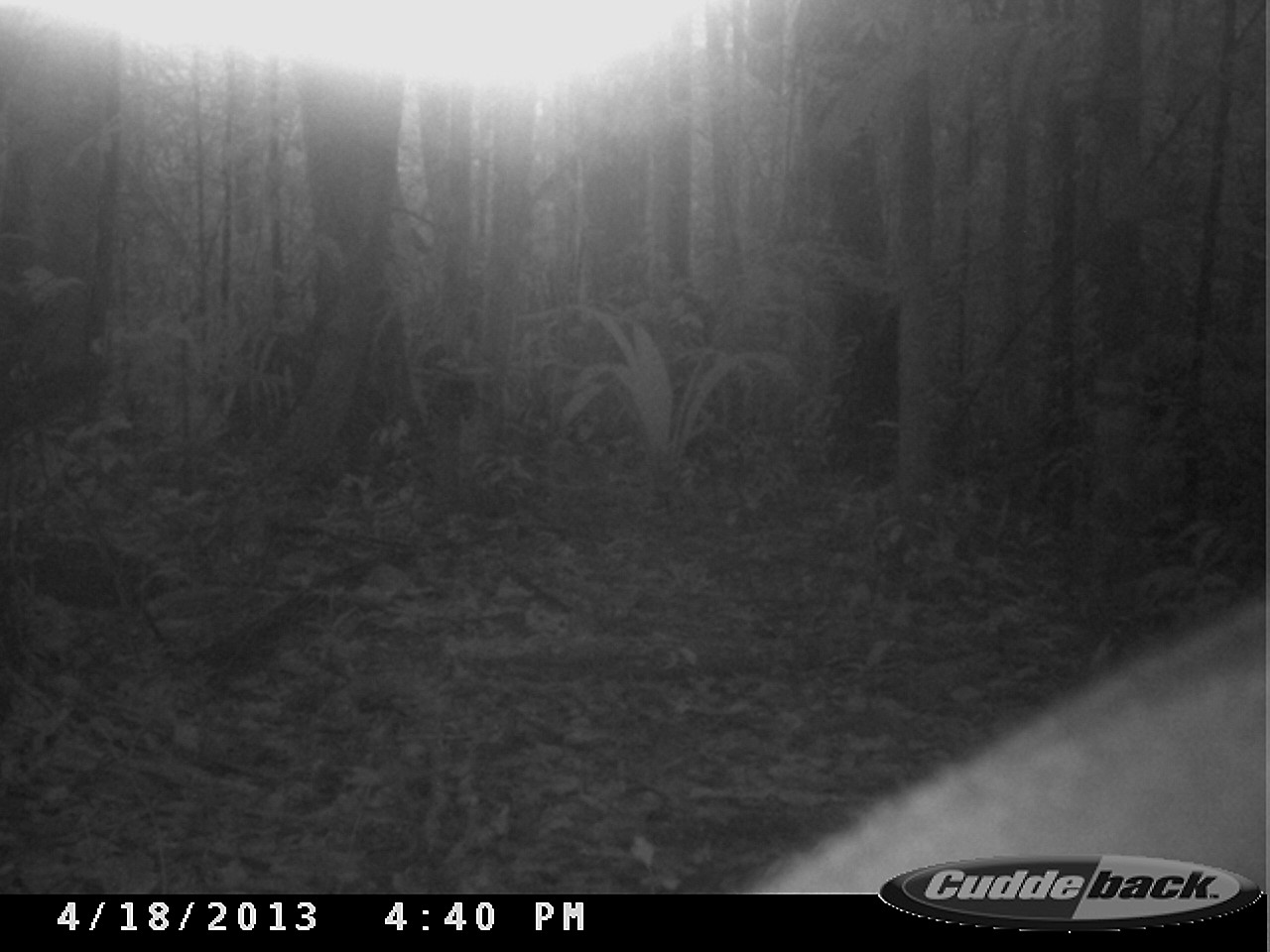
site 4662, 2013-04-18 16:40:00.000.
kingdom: Animalia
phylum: Chordata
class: Mammalia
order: Pilosa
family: Myrmecophagidae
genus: Myrmecophaga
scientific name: Myrmecophaga tridactyla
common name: giant anteater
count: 1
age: adult